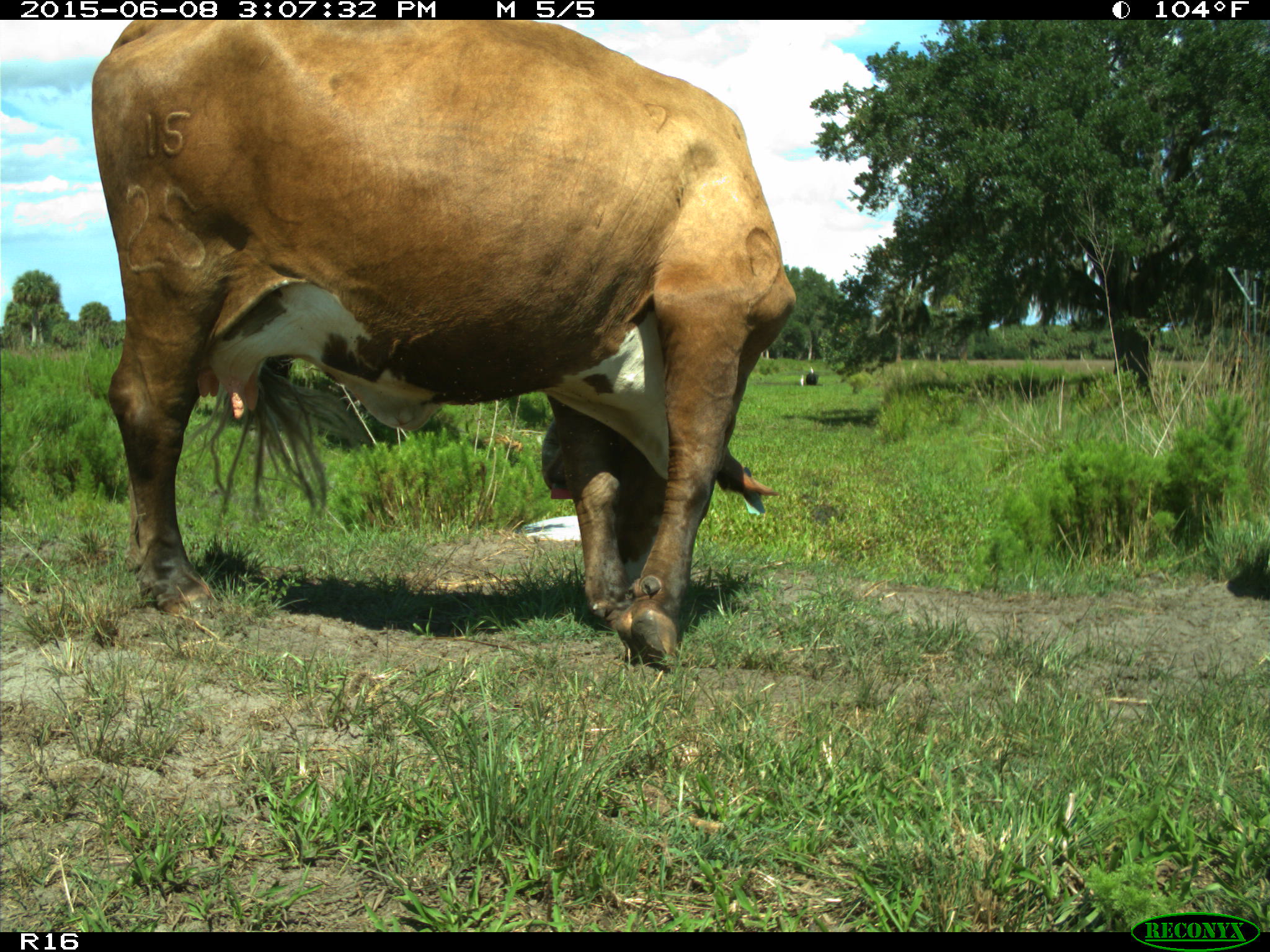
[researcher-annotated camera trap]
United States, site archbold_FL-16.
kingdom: Animalia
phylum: Chordata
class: Mammalia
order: Artiodactyla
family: Bovidae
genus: Bos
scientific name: Bos taurus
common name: domestic cow